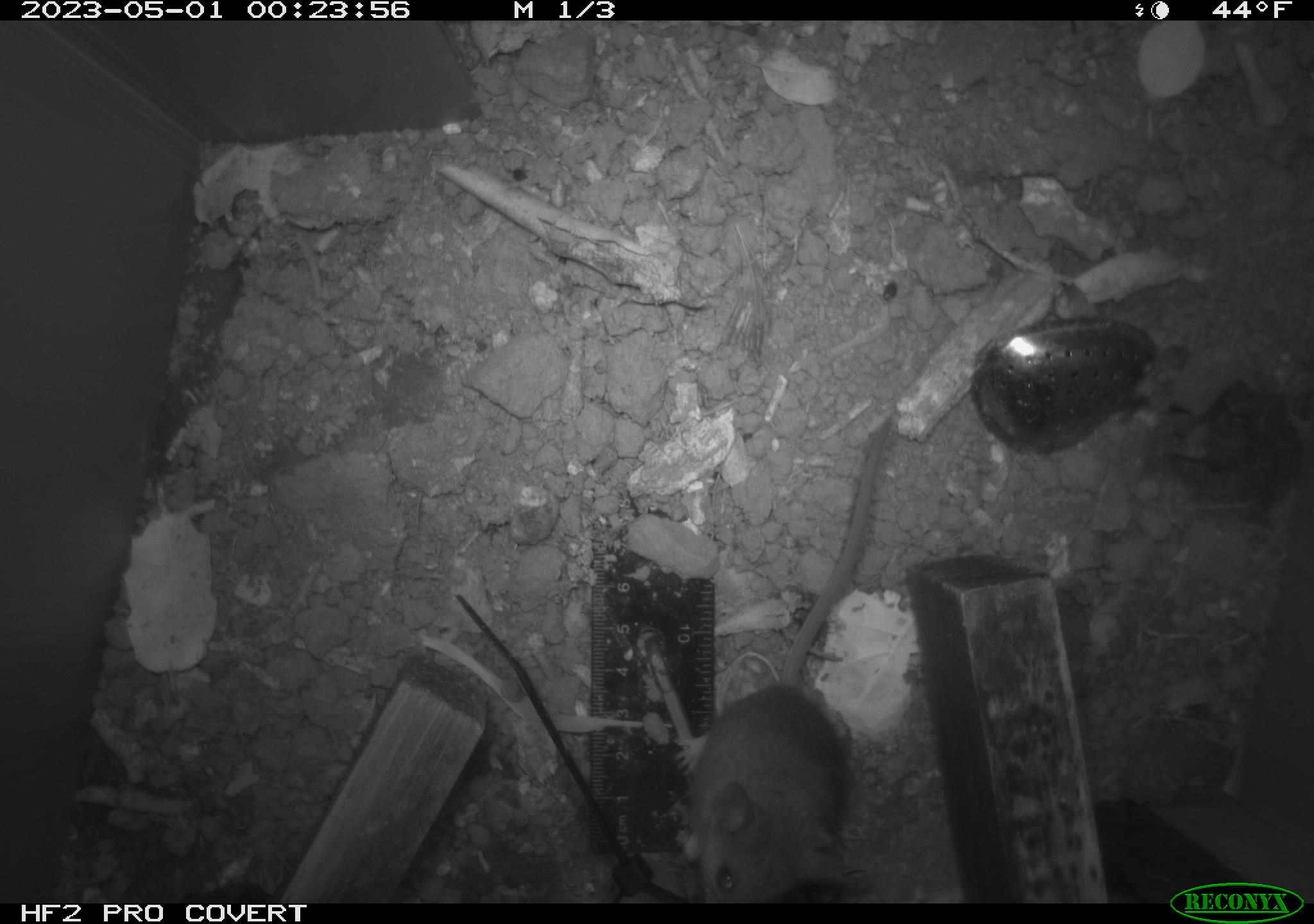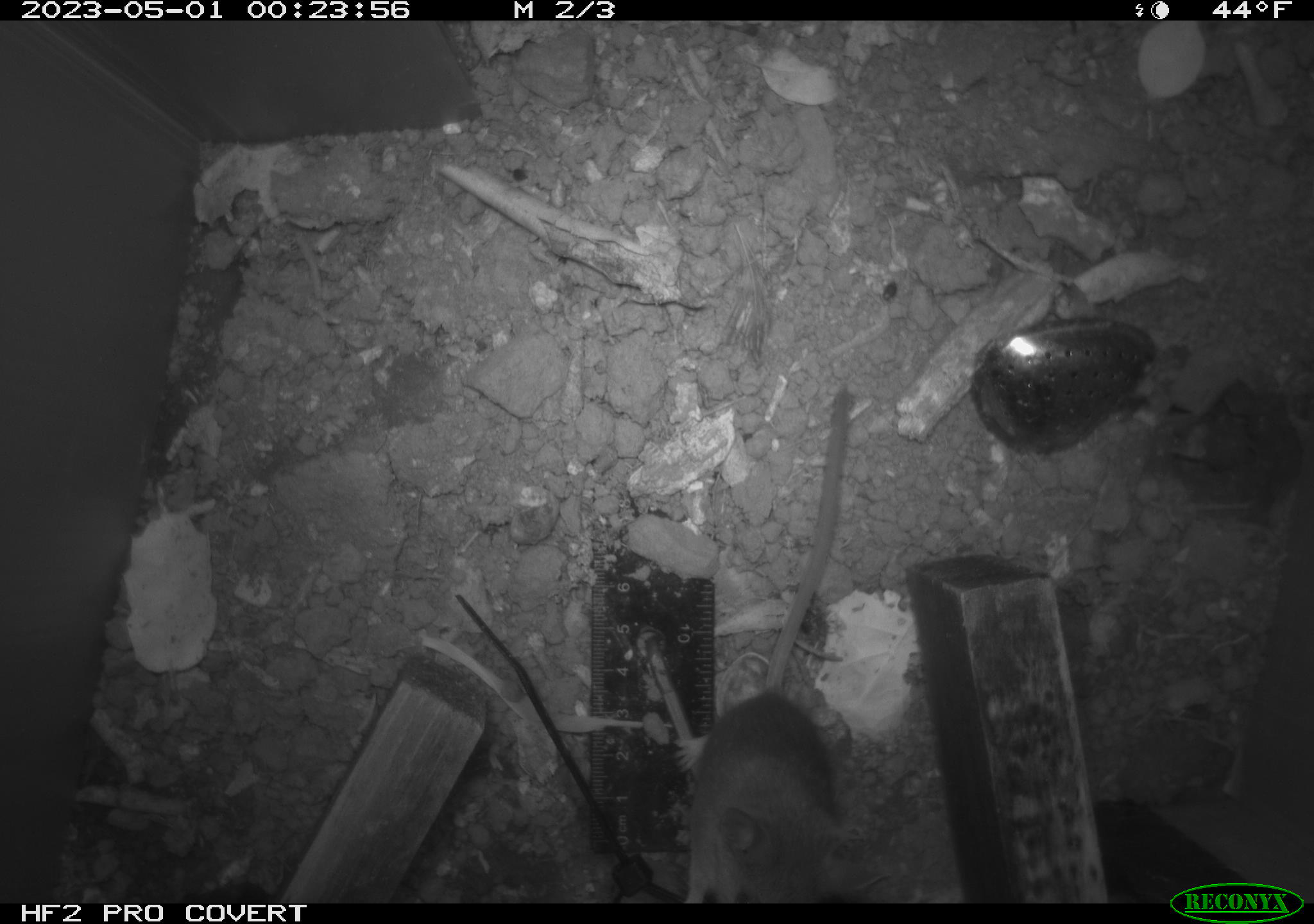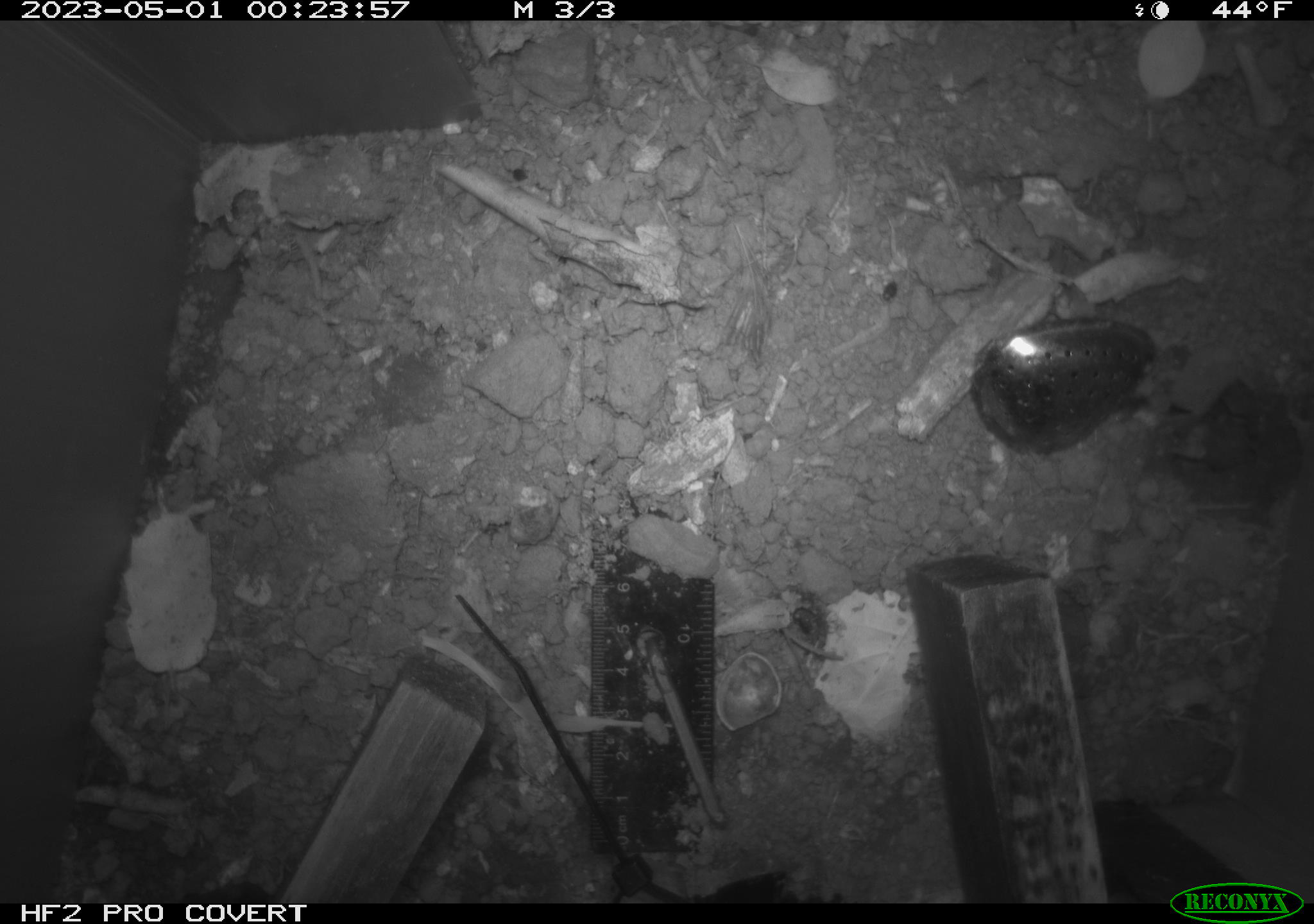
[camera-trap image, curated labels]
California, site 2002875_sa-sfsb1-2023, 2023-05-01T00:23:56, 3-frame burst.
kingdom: Animalia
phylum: Chordata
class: Mammalia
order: Rodentia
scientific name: Rodentia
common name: mouse species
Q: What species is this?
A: Mouse species (Rodentia).